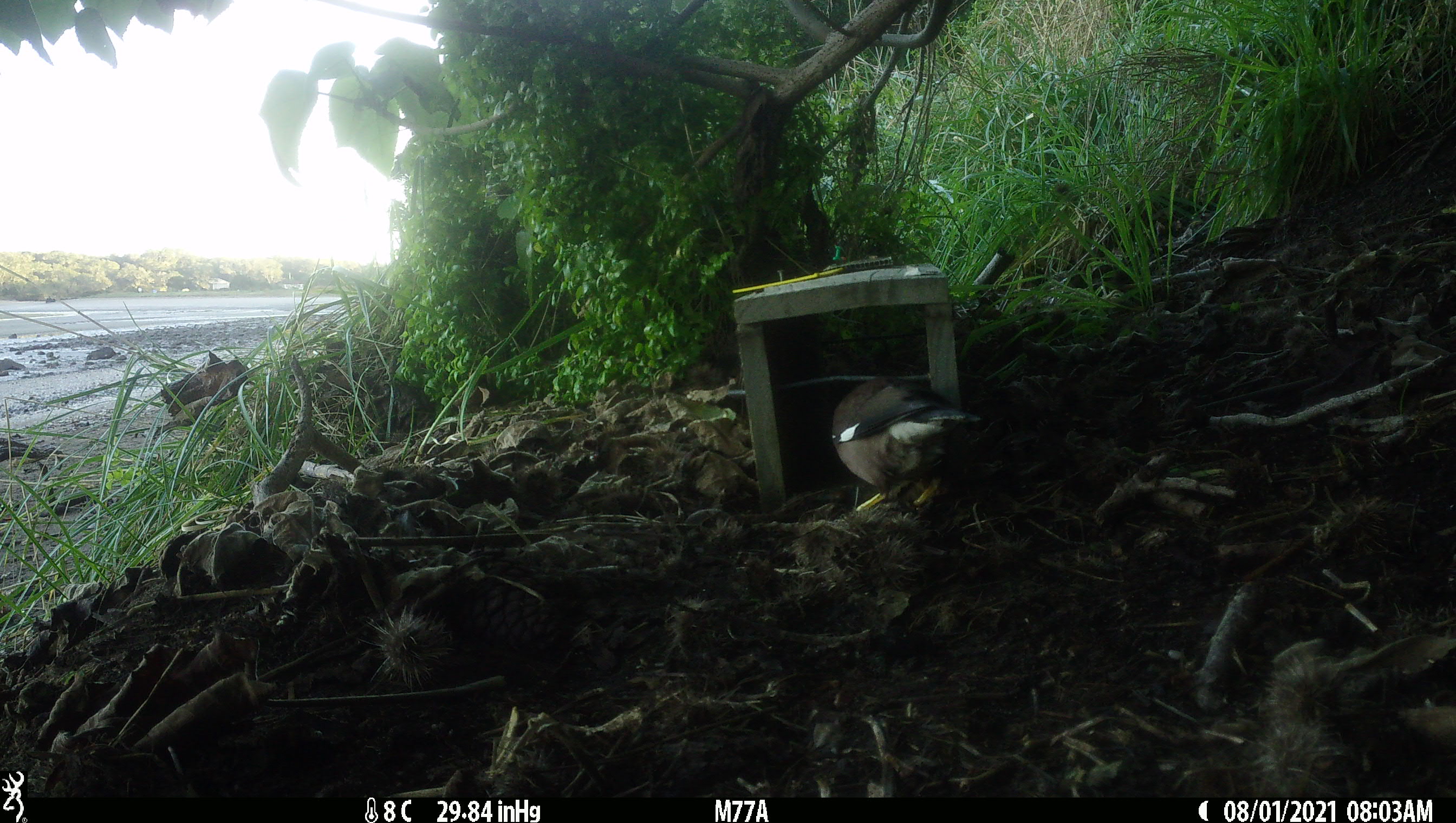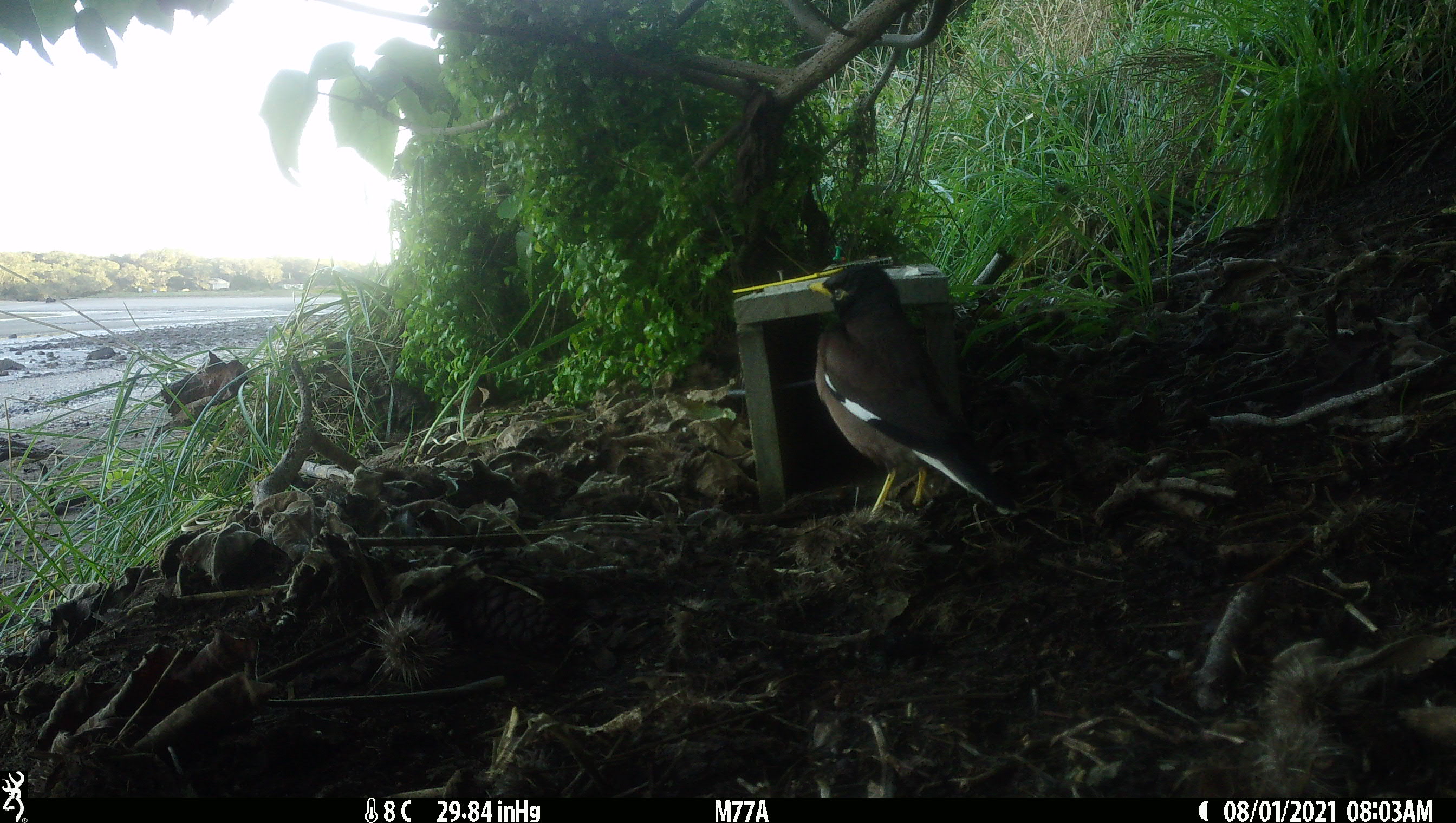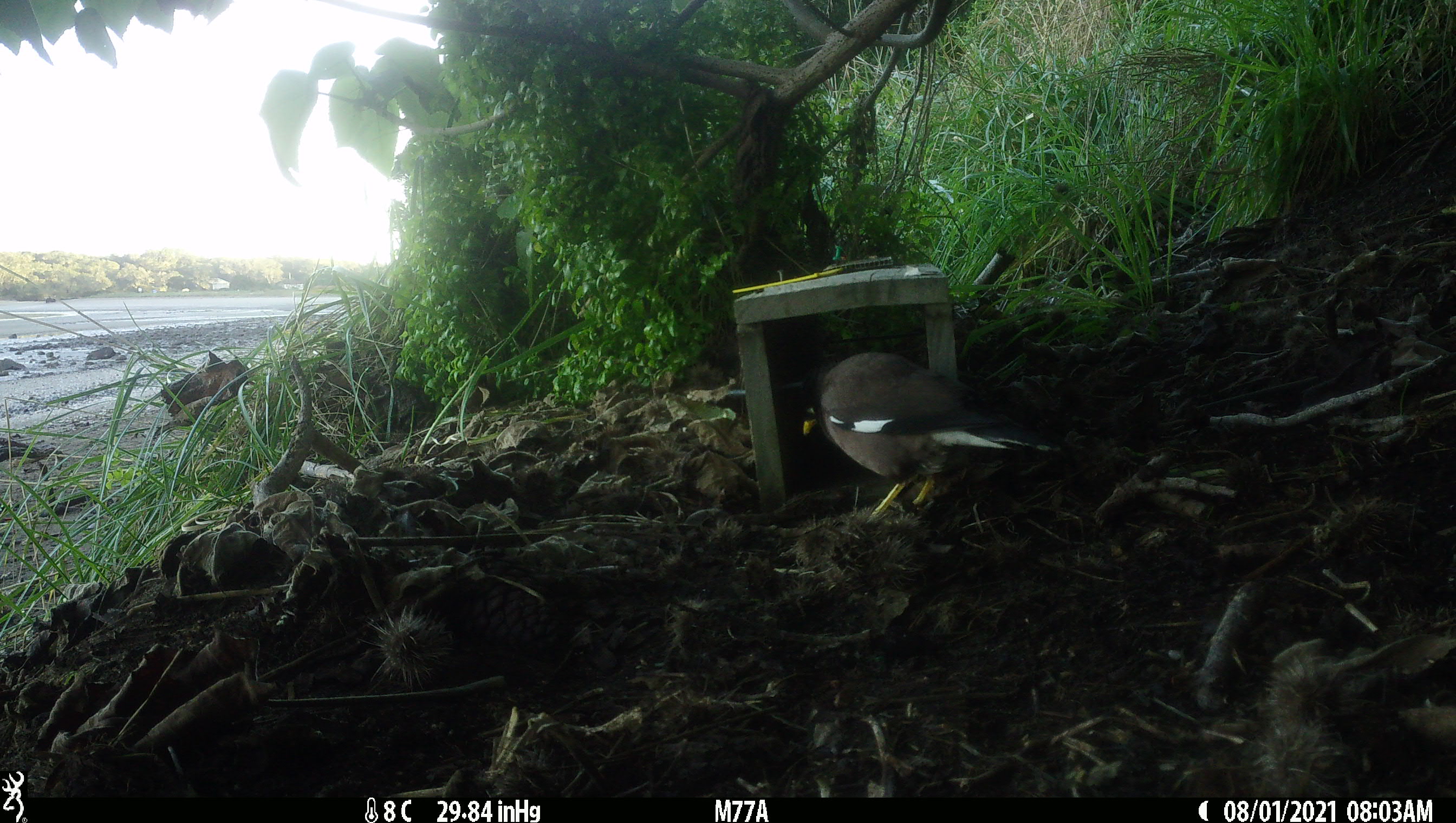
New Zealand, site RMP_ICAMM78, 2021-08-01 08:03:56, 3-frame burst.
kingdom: Animalia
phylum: Chordata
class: Aves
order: Passeriformes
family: Sturnidae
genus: Acridotheres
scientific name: Acridotheres tristis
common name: common myna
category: myna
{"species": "myna (common myna) (Acridotheres tristis)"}